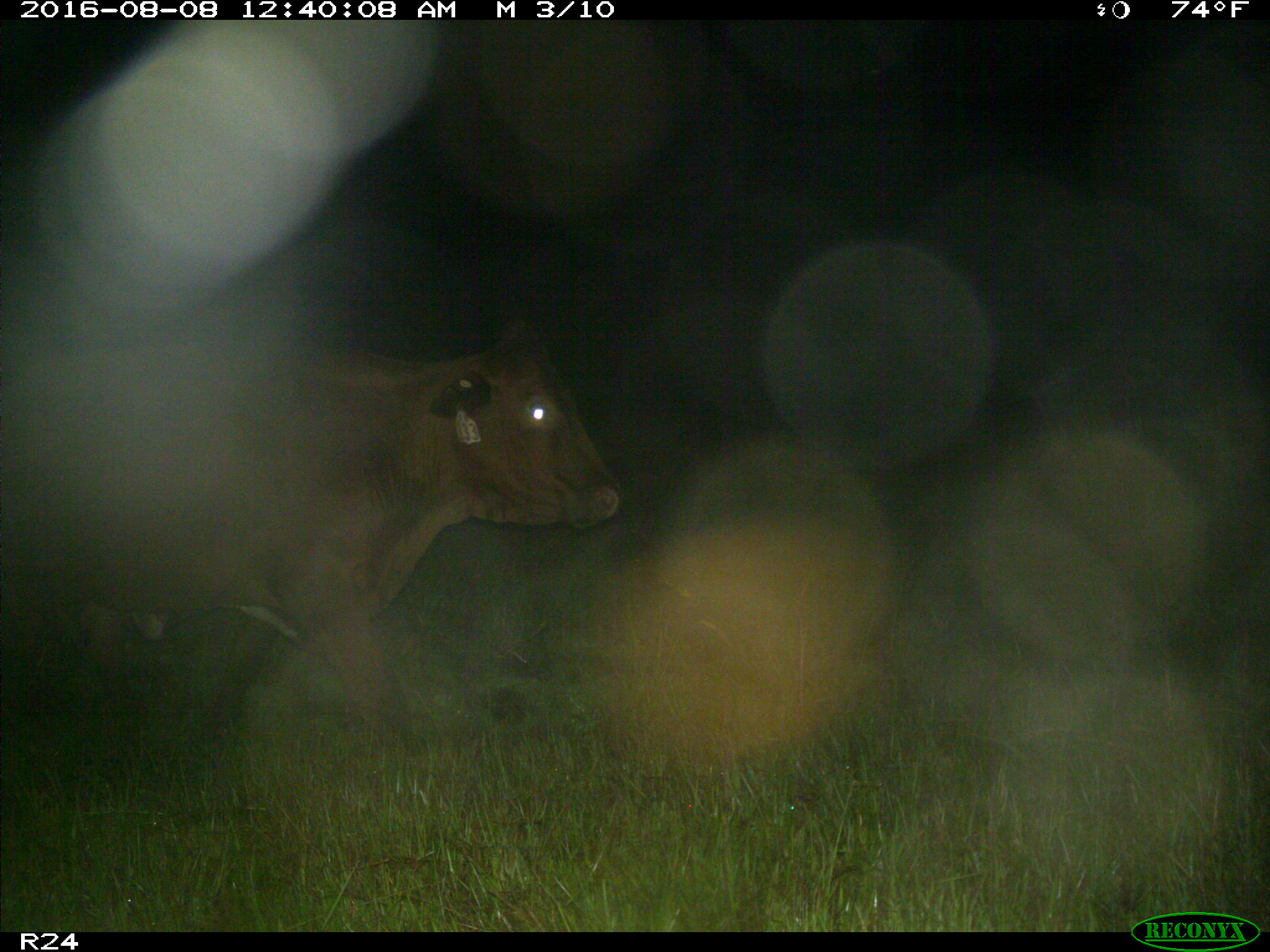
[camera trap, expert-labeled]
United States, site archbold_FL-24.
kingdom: Animalia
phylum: Chordata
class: Mammalia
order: Artiodactyla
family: Bovidae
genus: Bos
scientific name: Bos taurus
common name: domestic cow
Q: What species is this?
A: Bos taurus (domestic cow).